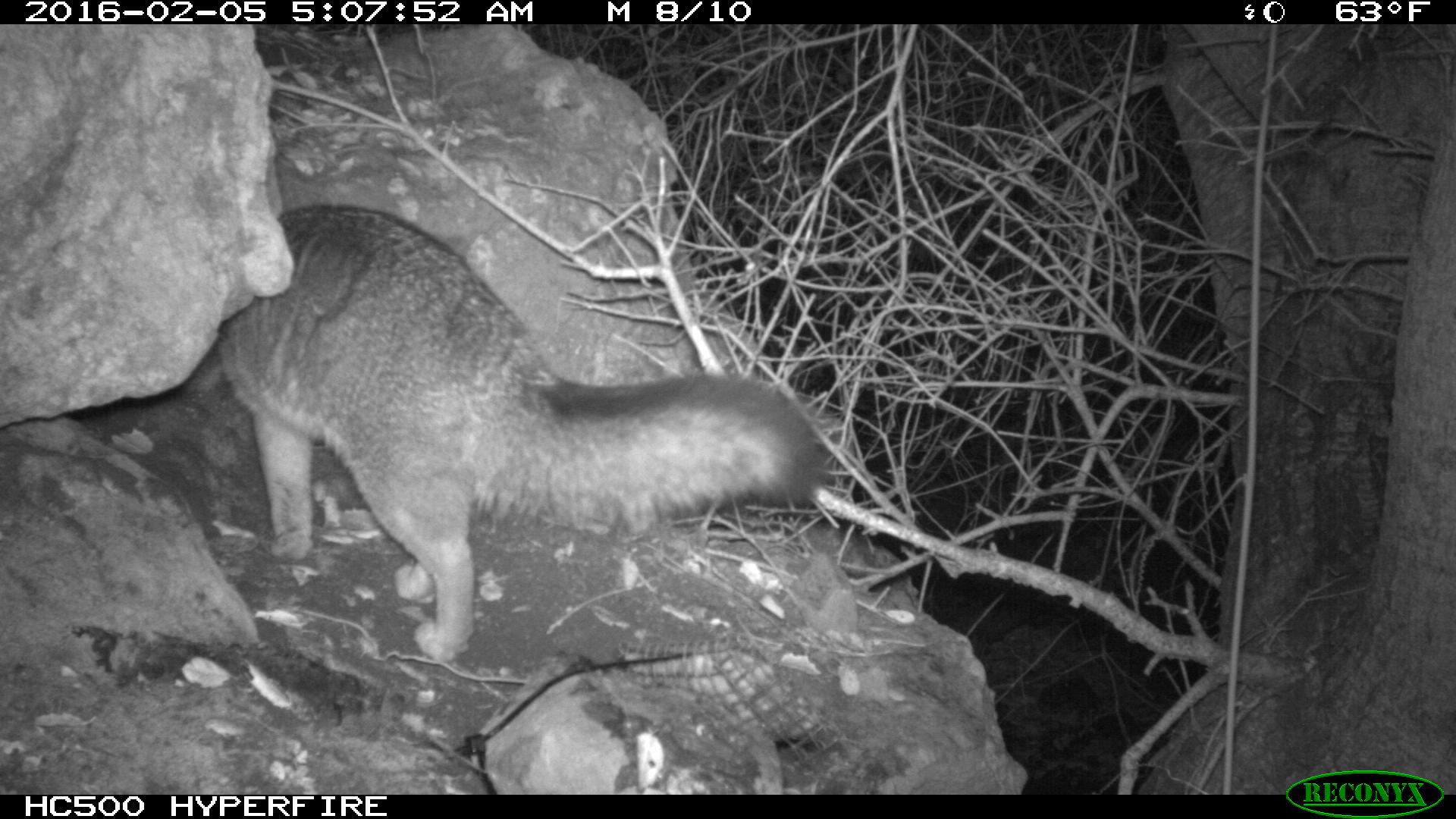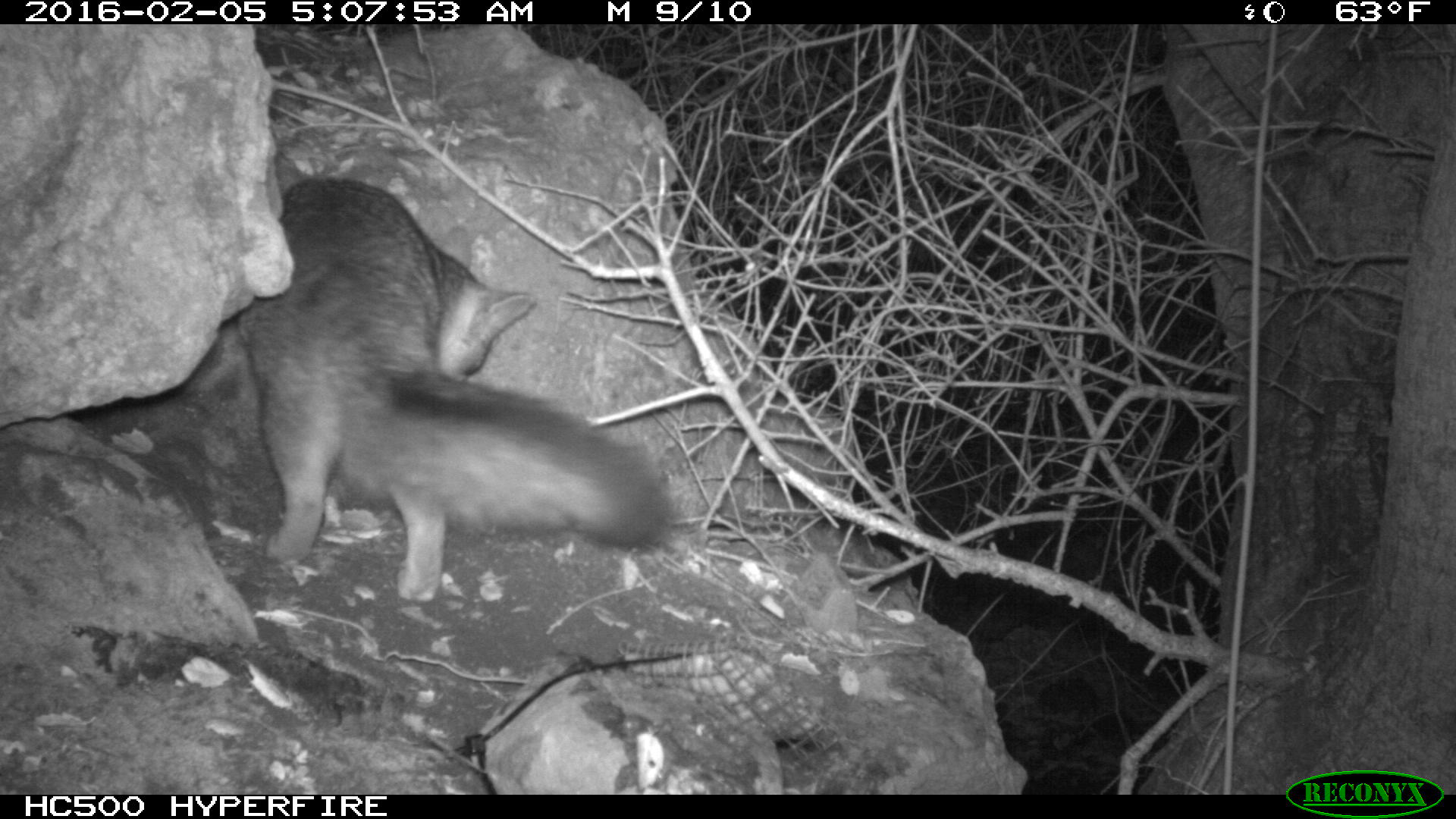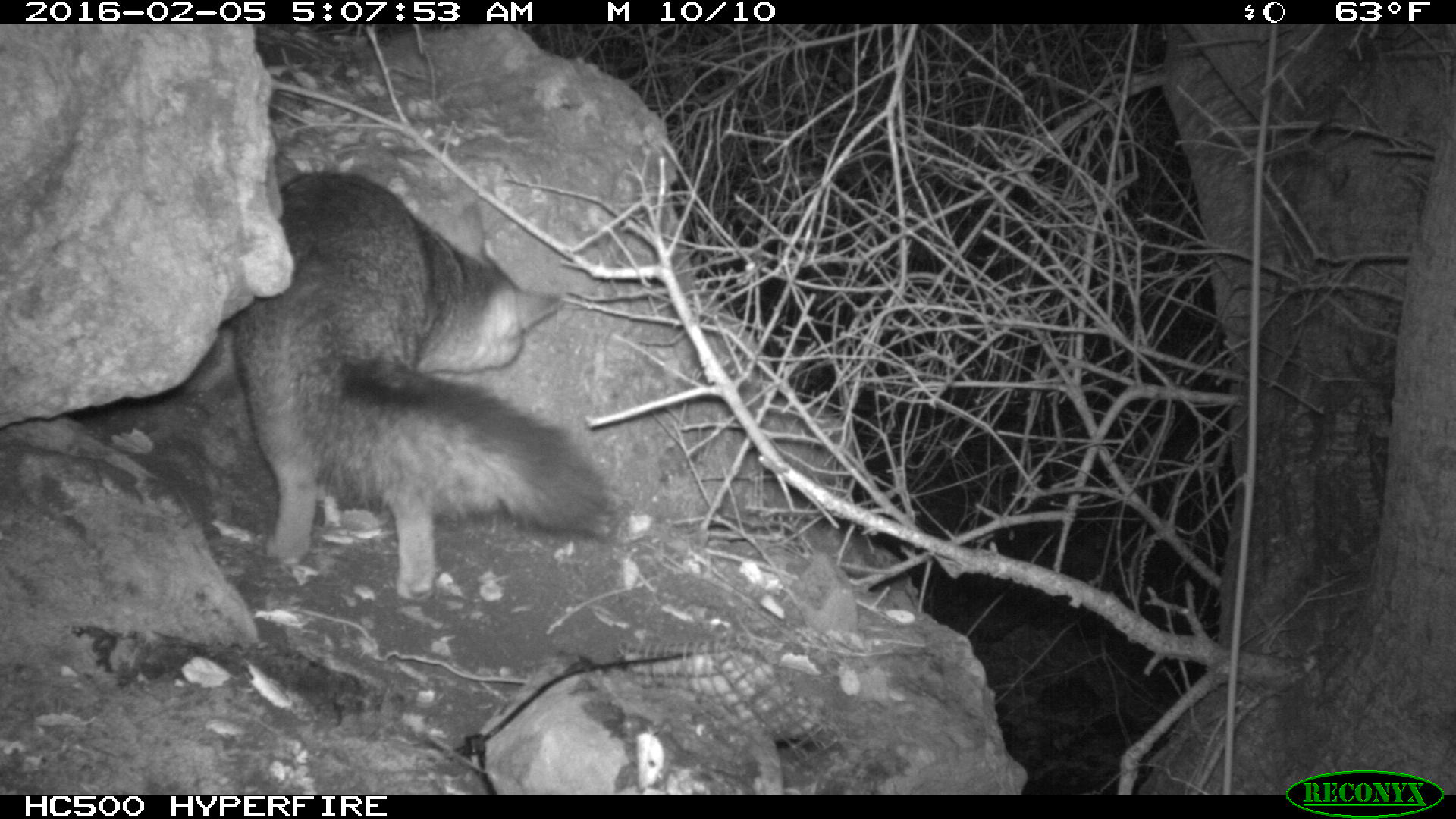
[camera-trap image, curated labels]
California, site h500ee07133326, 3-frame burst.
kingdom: Animalia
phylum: Chordata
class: Mammalia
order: Carnivora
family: Canidae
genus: Urocyon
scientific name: Urocyon littoralis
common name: island fox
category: fox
Fox (island fox) (Urocyon littoralis).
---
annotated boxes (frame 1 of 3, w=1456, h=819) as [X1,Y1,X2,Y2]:
fox: [215,202,820,662]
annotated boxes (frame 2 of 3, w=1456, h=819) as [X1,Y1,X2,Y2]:
fox: [239,178,671,601]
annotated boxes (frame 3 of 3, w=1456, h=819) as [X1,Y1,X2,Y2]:
fox: [201,173,613,601]